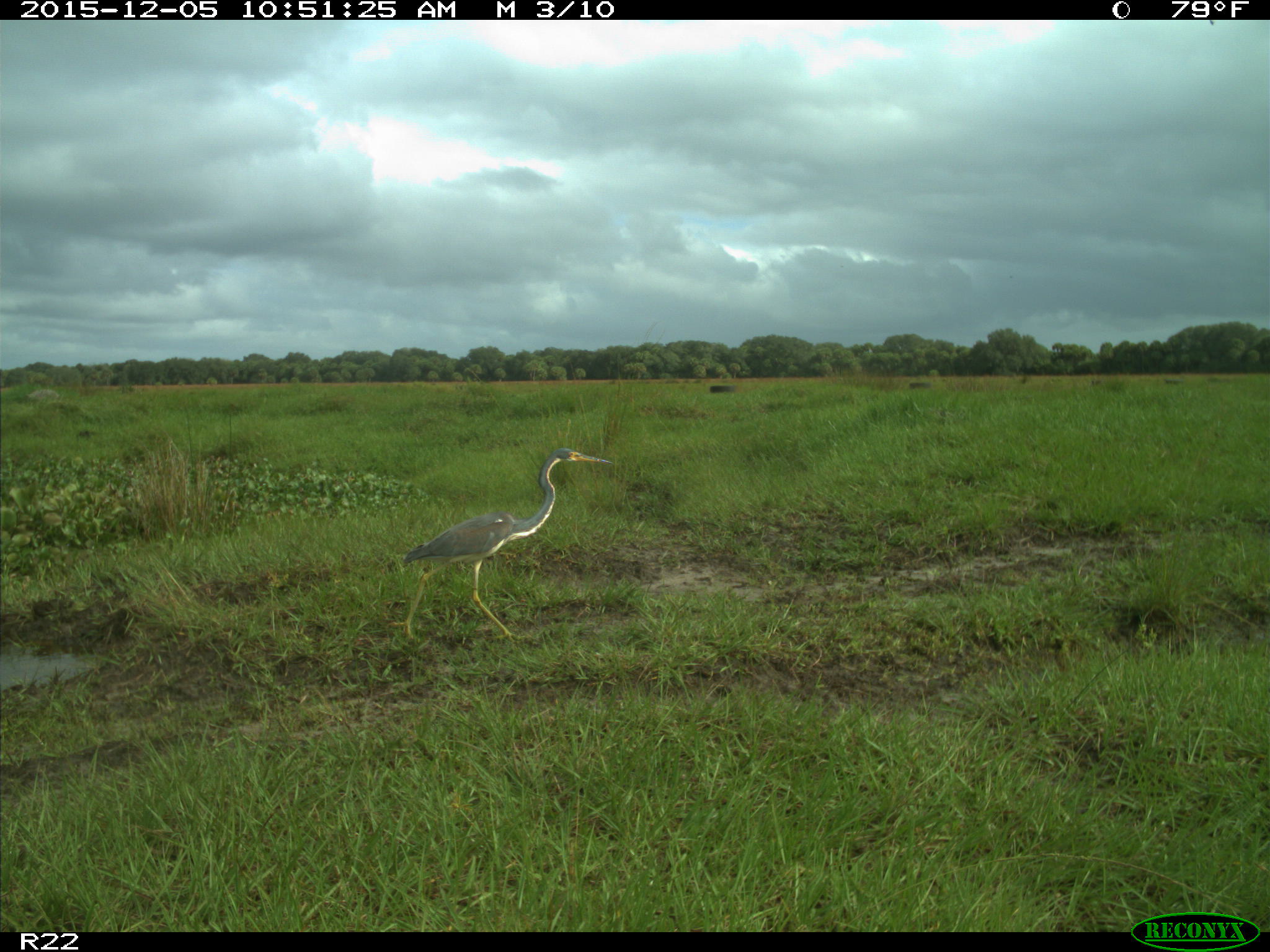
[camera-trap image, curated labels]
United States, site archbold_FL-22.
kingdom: Animalia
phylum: Chordata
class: Aves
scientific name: Aves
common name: birds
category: unidentified bird